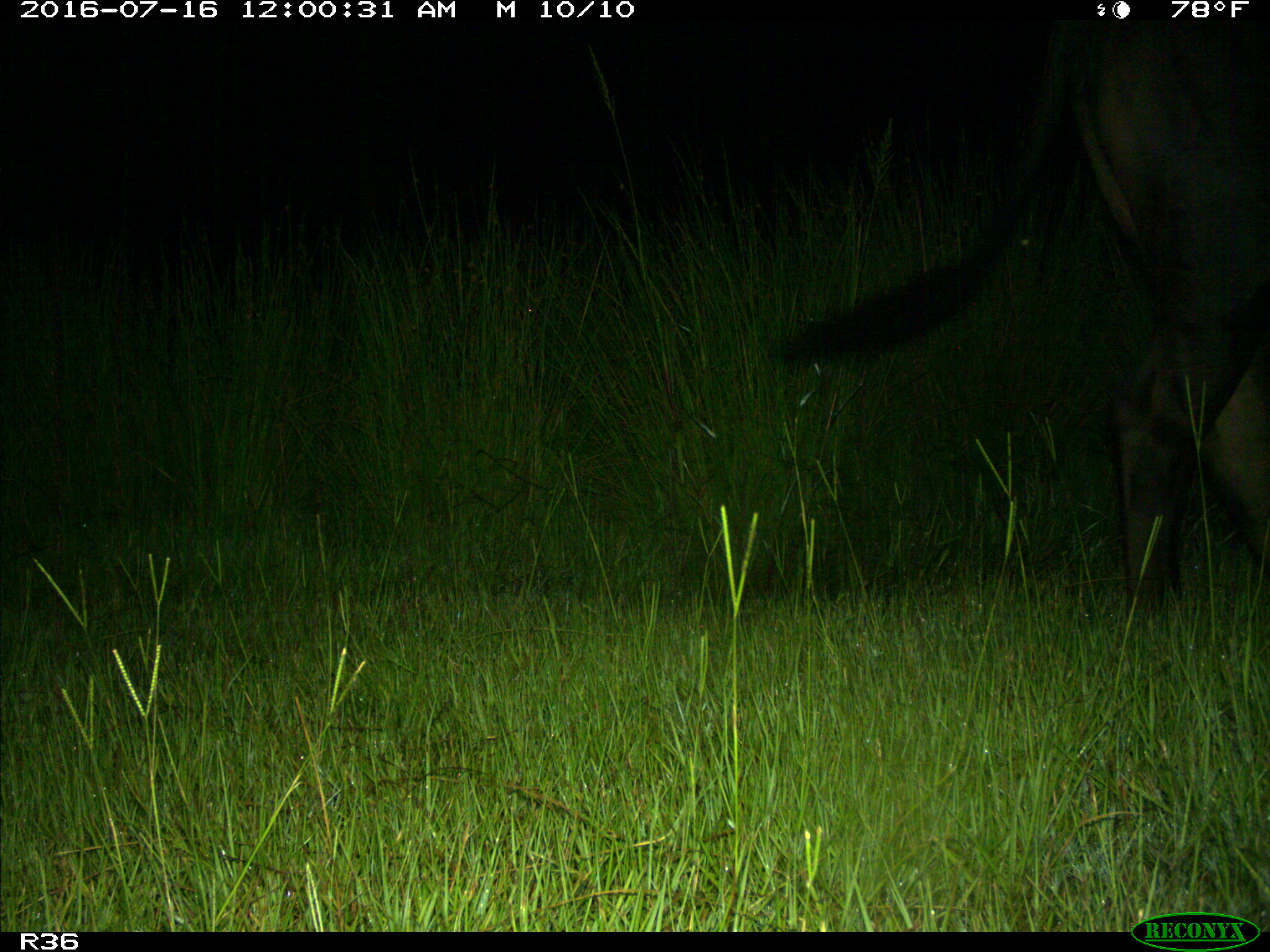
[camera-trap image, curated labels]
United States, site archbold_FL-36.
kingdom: Animalia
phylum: Chordata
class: Mammalia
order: Artiodactyla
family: Bovidae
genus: Bos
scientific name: Bos taurus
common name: domestic cow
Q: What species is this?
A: Bos taurus (domestic cow).